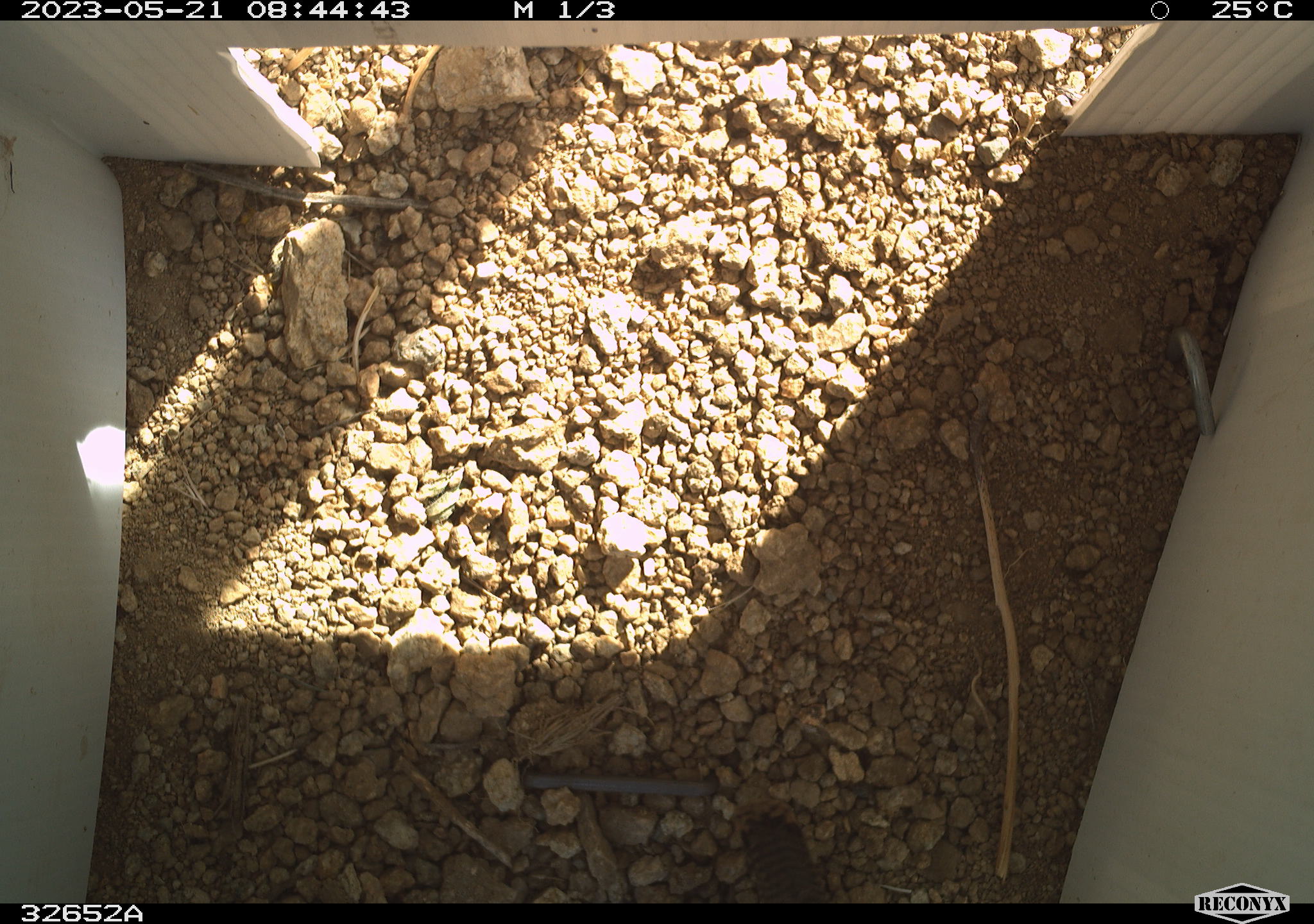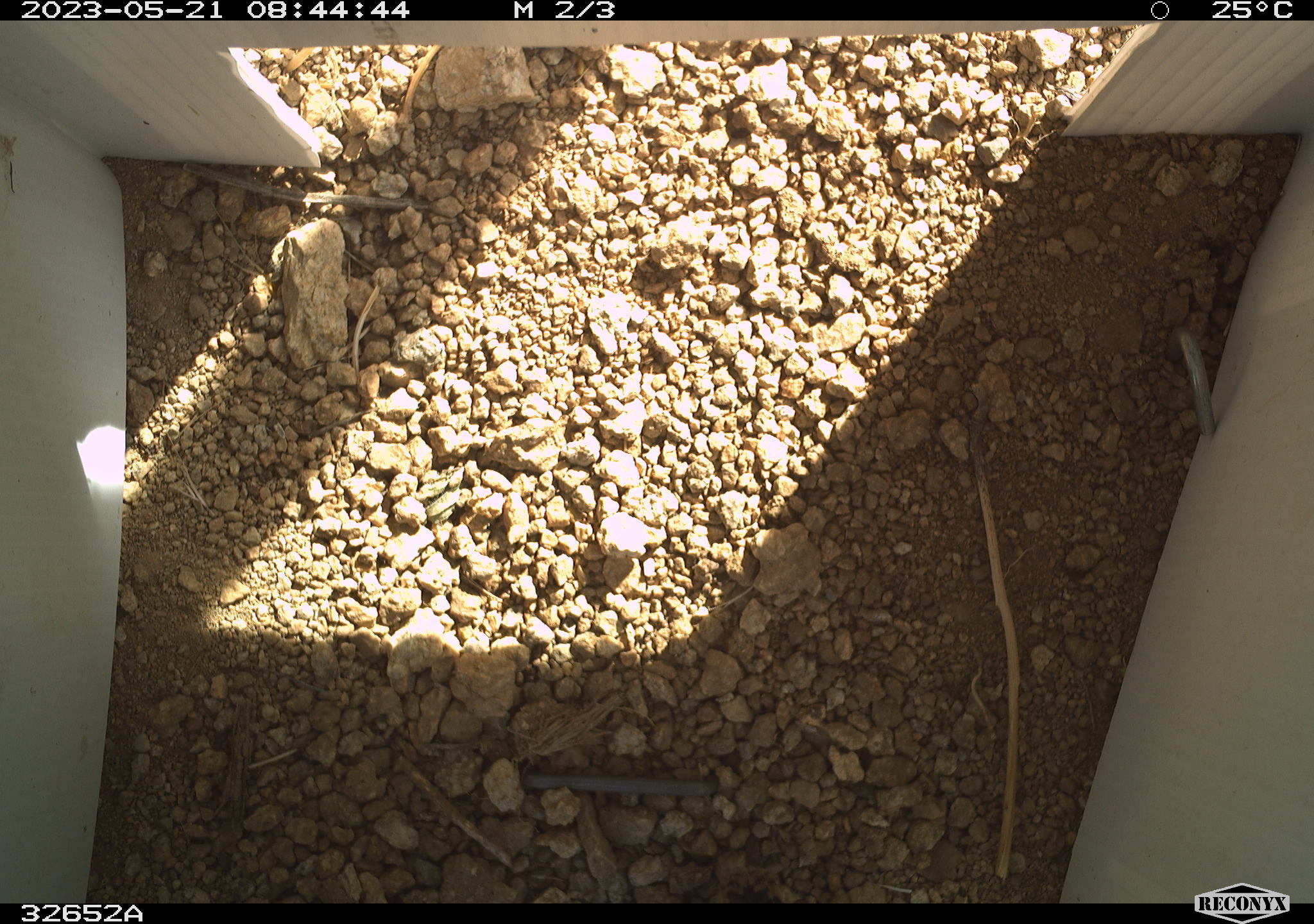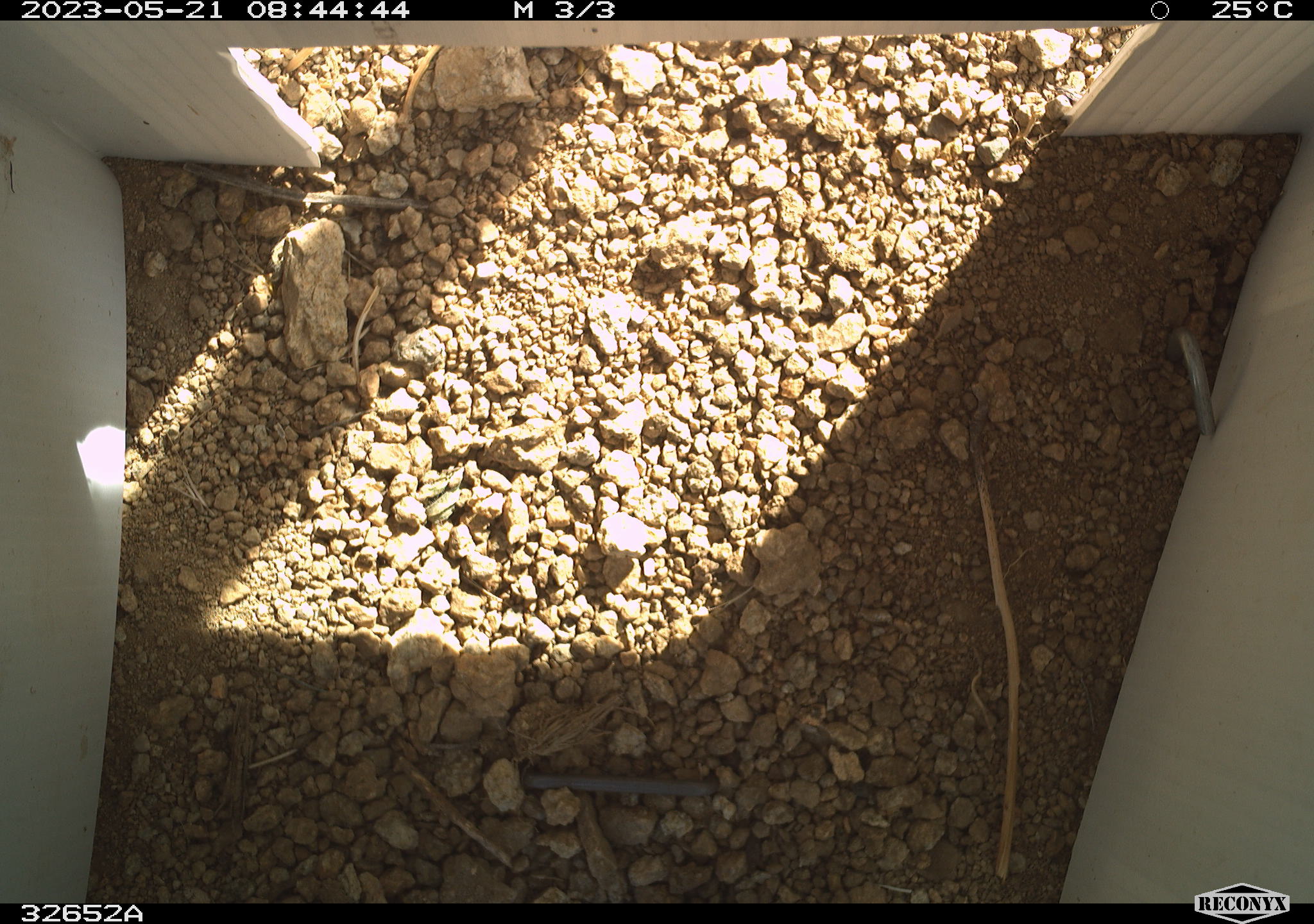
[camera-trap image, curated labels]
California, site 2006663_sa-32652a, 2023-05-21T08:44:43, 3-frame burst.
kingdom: Animalia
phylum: Chordata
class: Aves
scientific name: Aves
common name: bird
Bird (Aves).